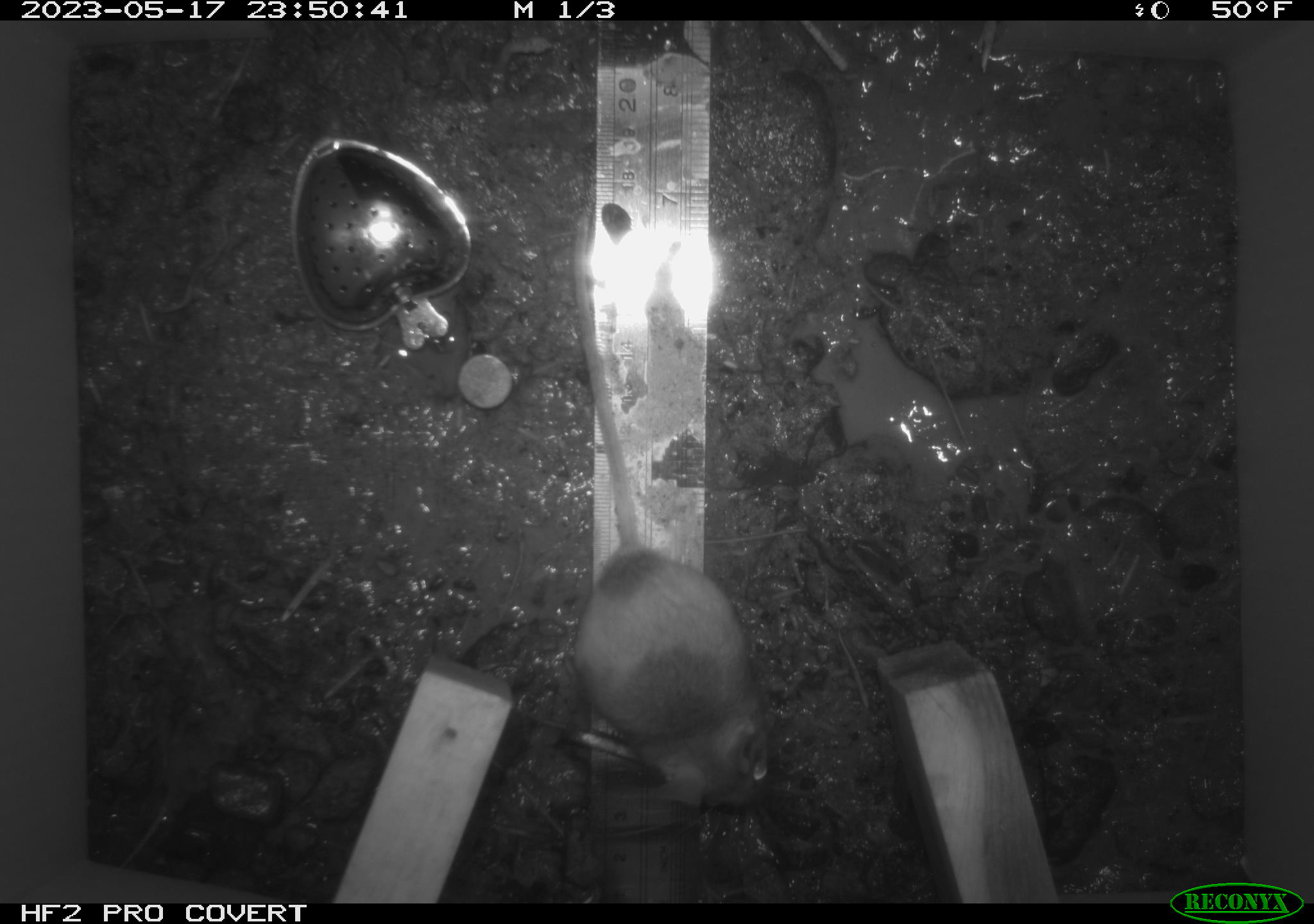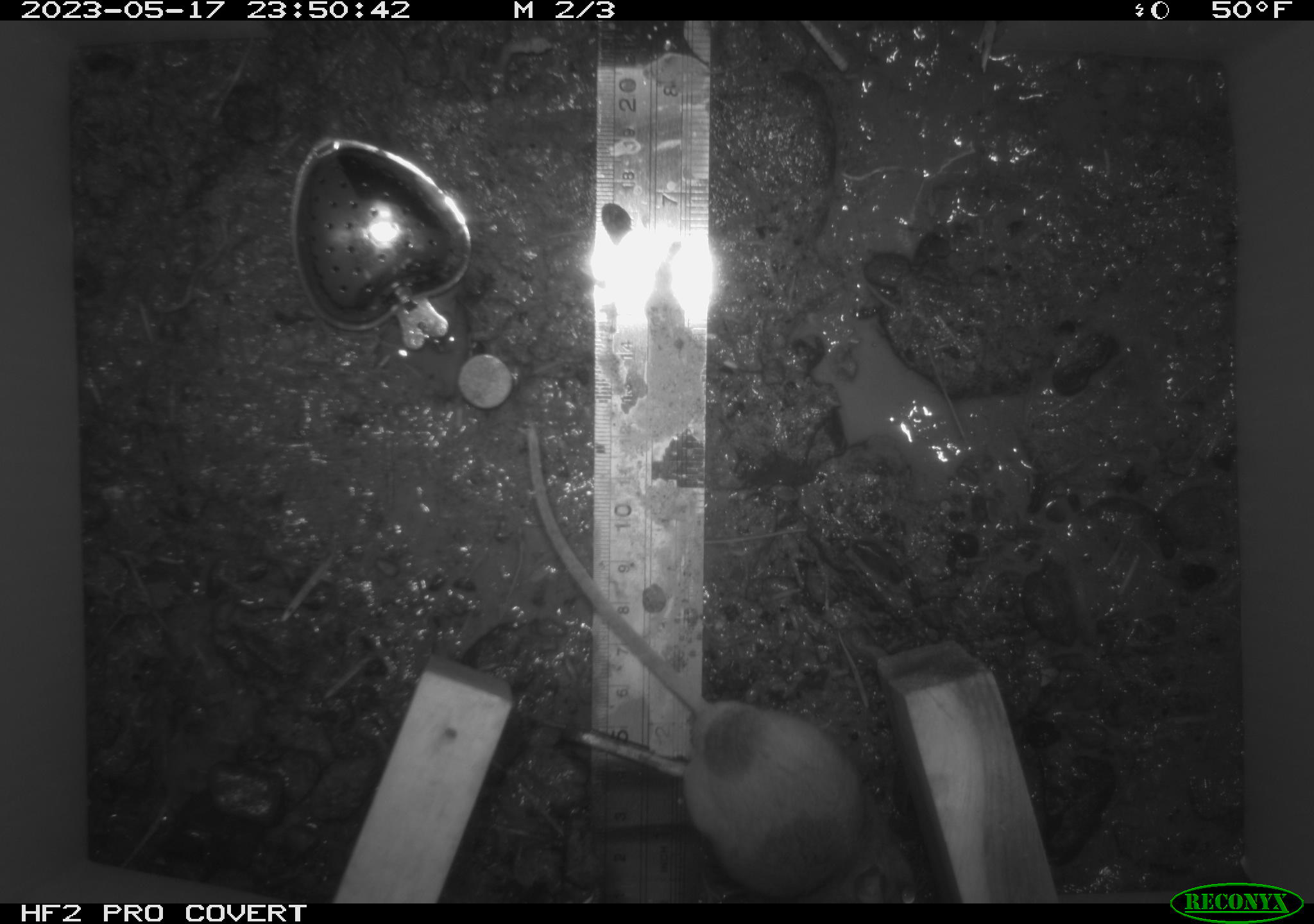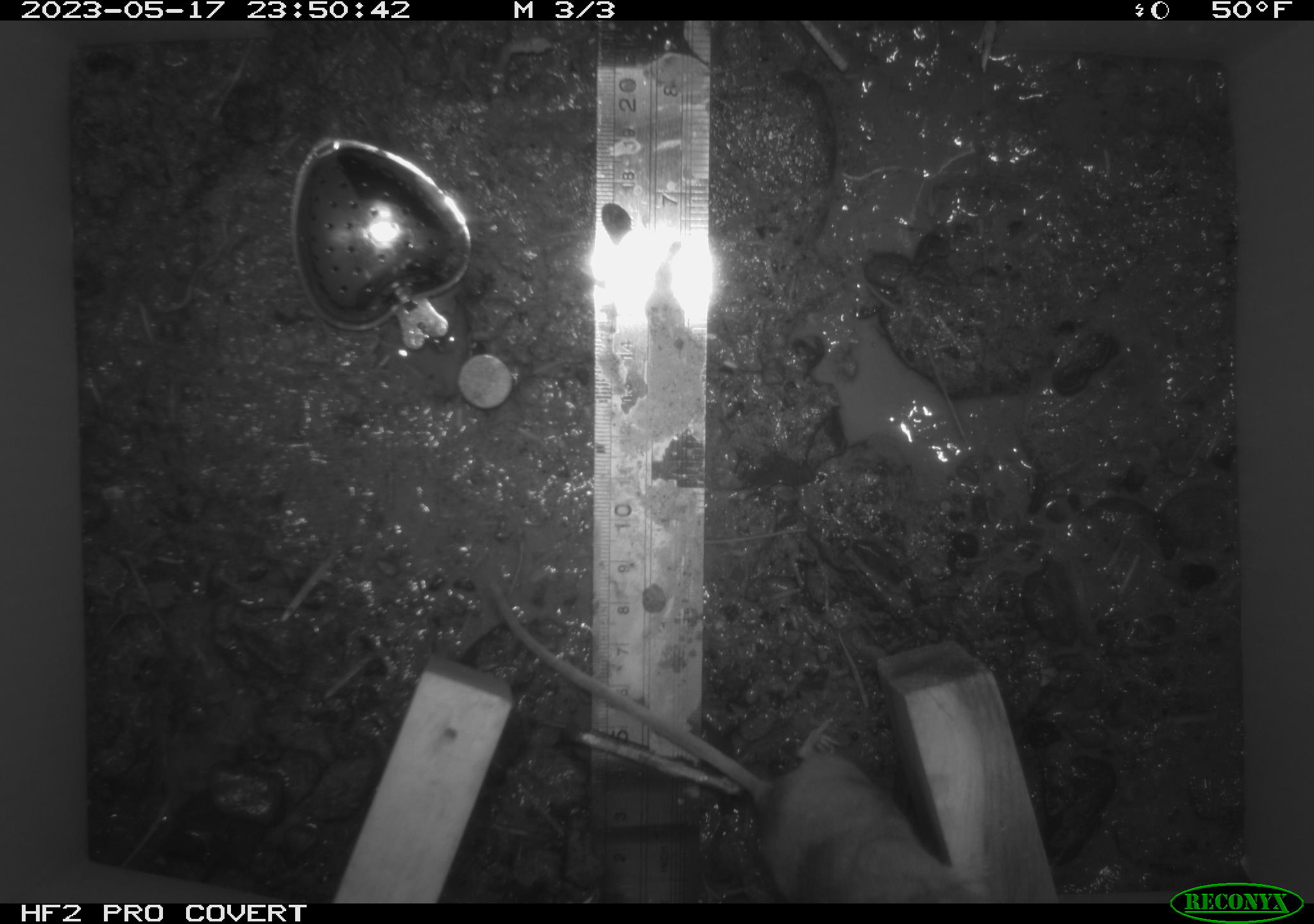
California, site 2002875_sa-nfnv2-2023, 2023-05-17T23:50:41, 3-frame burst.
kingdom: Animalia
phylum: Chordata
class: Mammalia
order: Rodentia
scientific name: Rodentia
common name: mouse species